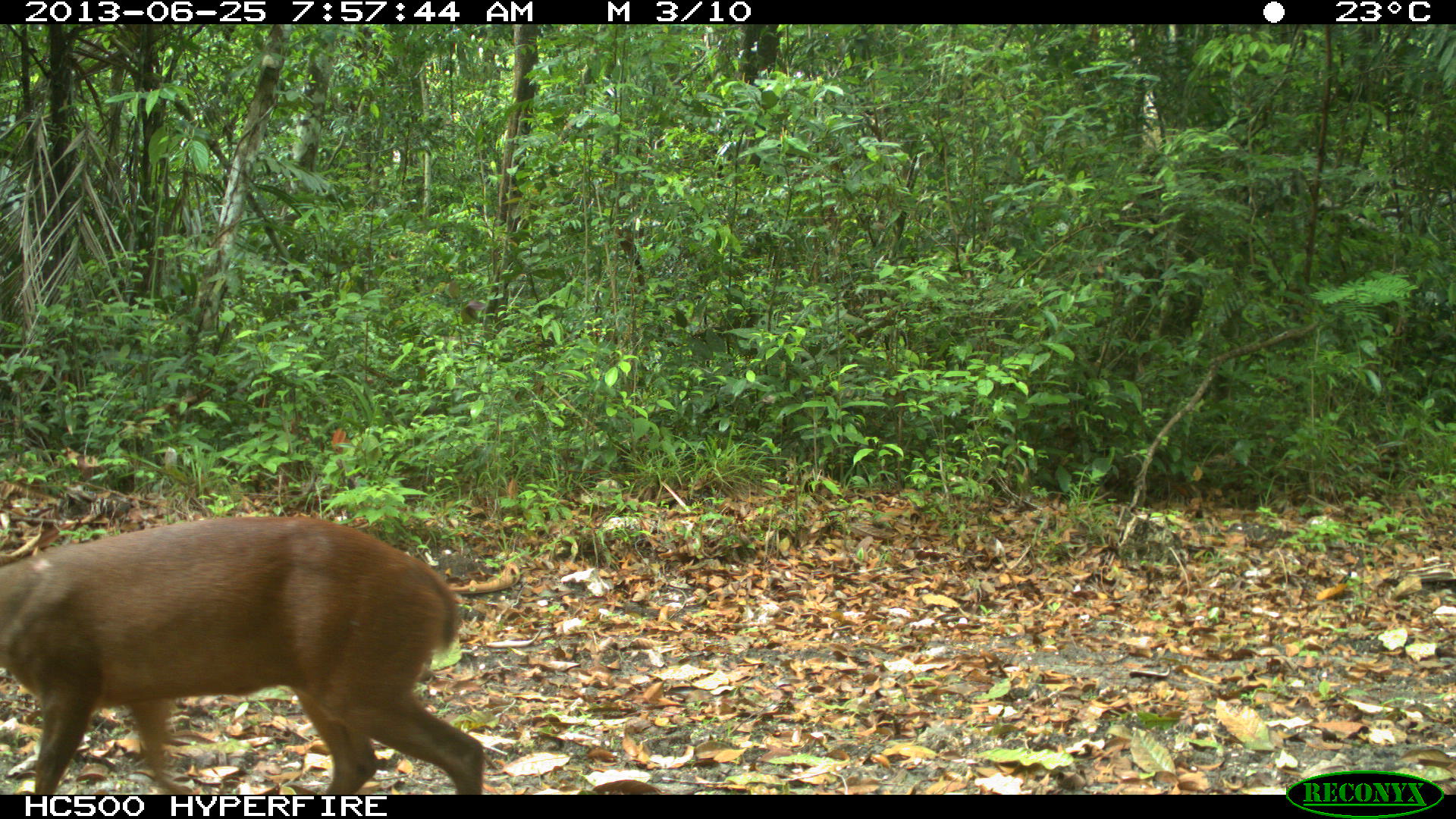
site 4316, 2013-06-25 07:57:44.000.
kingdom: Animalia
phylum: Chordata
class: Mammalia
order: Artiodactyla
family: Cervidae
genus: Mazama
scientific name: Mazama temama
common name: central american red brocket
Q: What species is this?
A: Mazama temama (central american red brocket).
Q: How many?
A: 1.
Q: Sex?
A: Male.